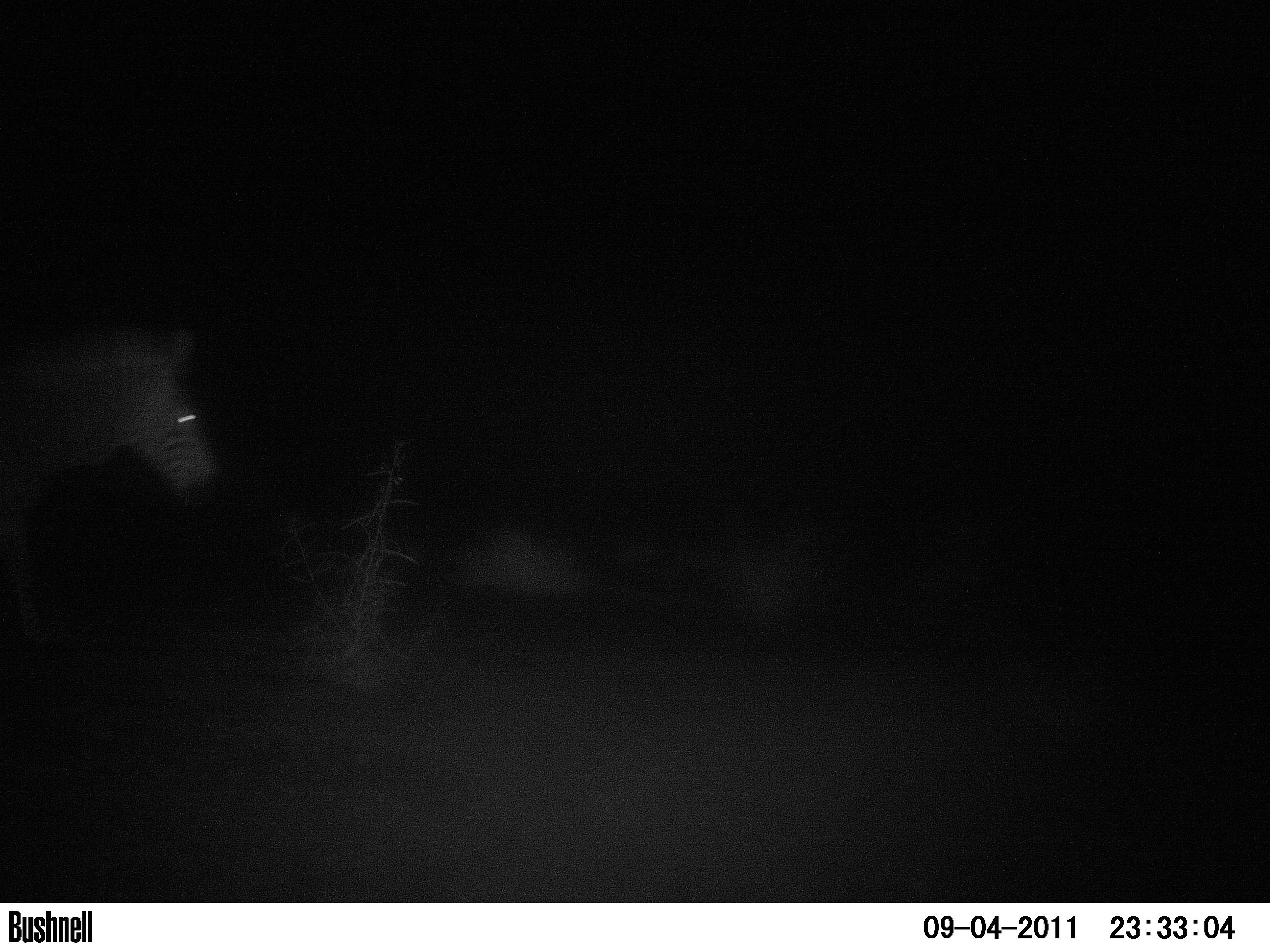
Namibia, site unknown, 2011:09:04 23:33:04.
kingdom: Animalia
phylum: Chordata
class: Mammalia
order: Perissodactyla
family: Equidae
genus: Equus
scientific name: Equus zebra hartmannae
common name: hartmann's mountain zebra